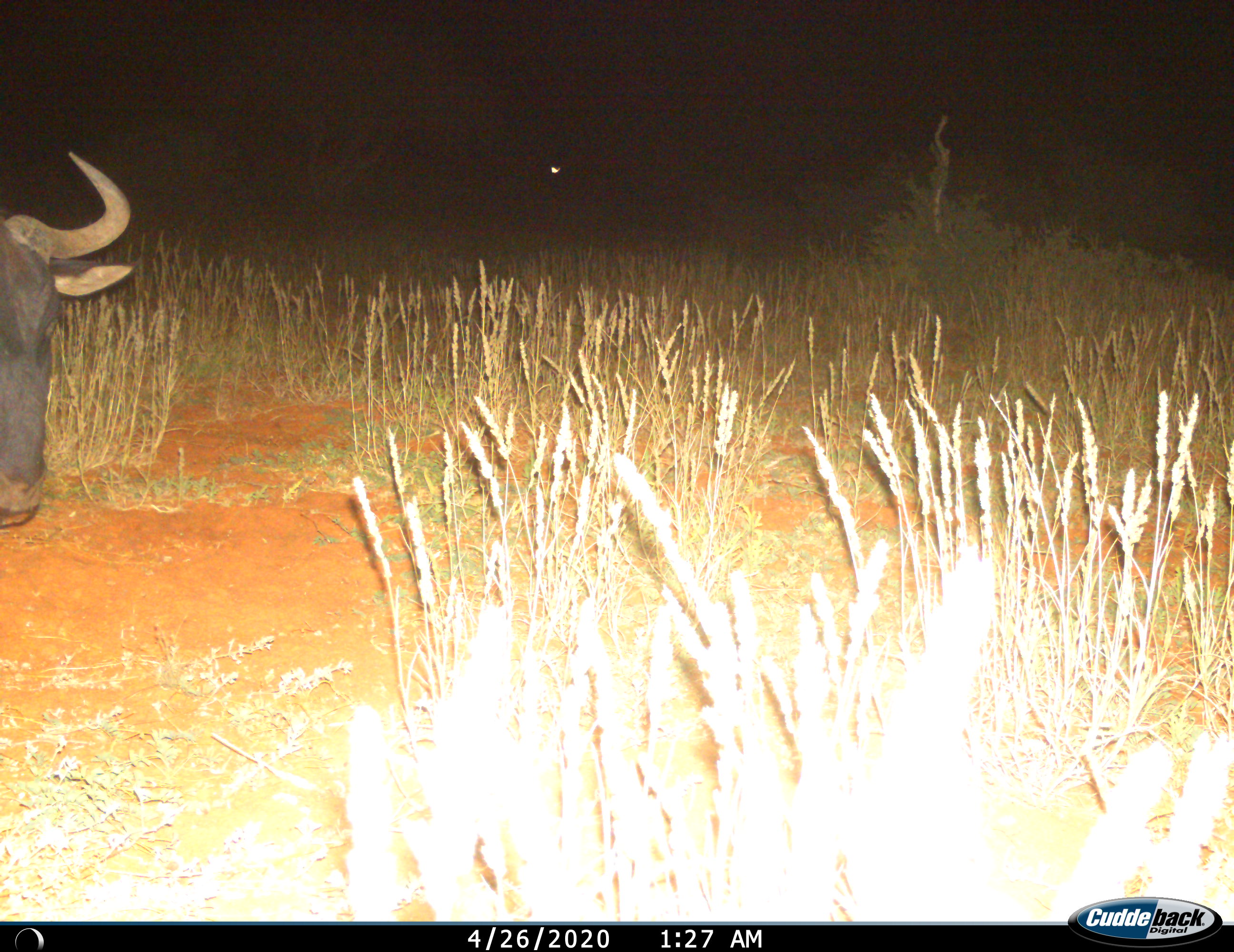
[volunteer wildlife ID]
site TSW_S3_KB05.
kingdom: Animalia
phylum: Chordata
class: Mammalia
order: Artiodactyla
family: Bovidae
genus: Connochaetes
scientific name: Connochaetes taurinus taurinus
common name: blue wildebeest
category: wildebeestblue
Wildebeestblue (blue wildebeest) (Connochaetes taurinus taurinus), count 1. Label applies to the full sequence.